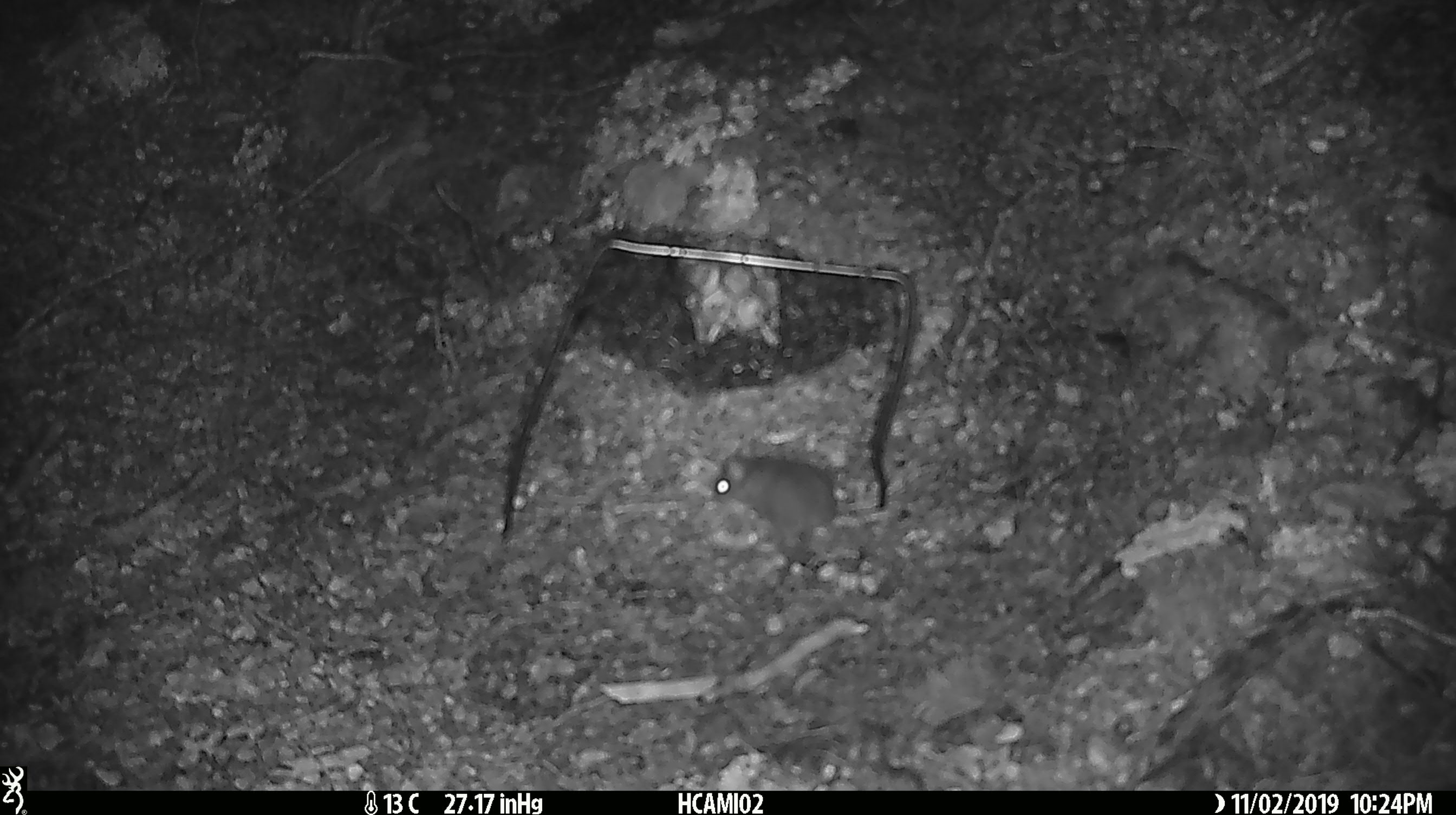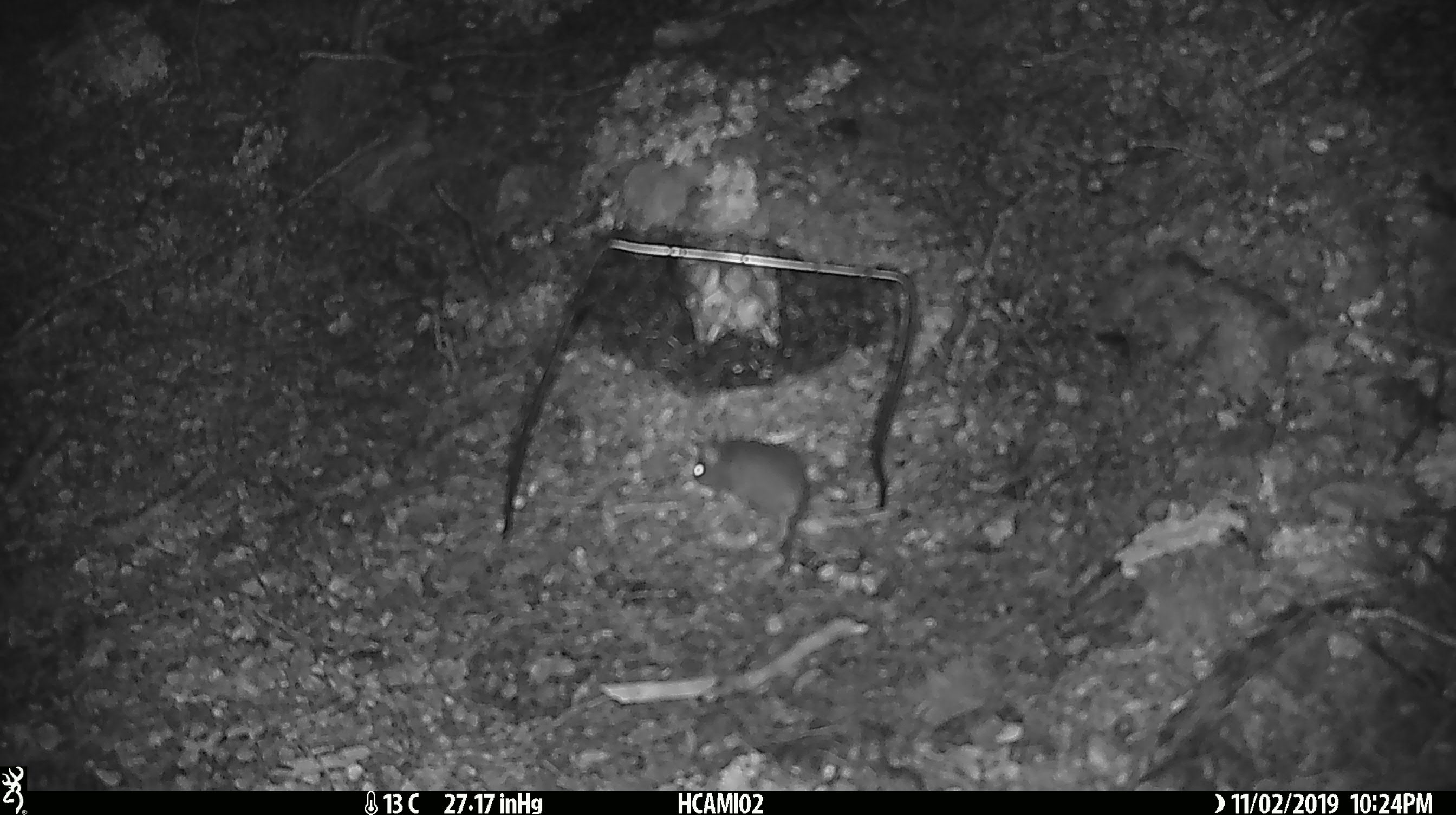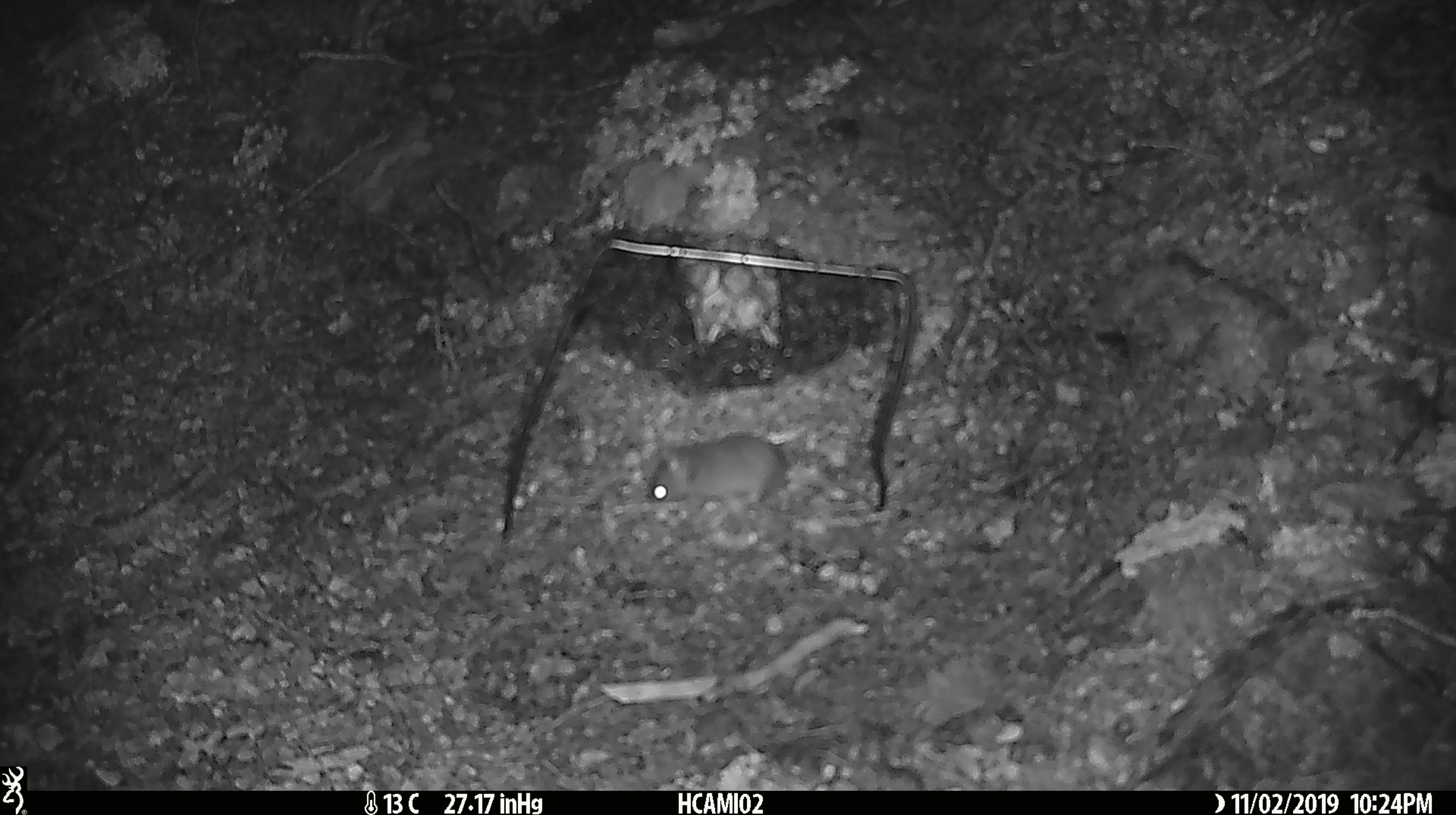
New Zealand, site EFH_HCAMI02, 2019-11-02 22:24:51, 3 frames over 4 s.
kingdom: Animalia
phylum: Chordata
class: Mammalia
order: Rodentia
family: Muridae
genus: Mus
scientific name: Mus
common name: mouse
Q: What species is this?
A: Mouse (Mus).